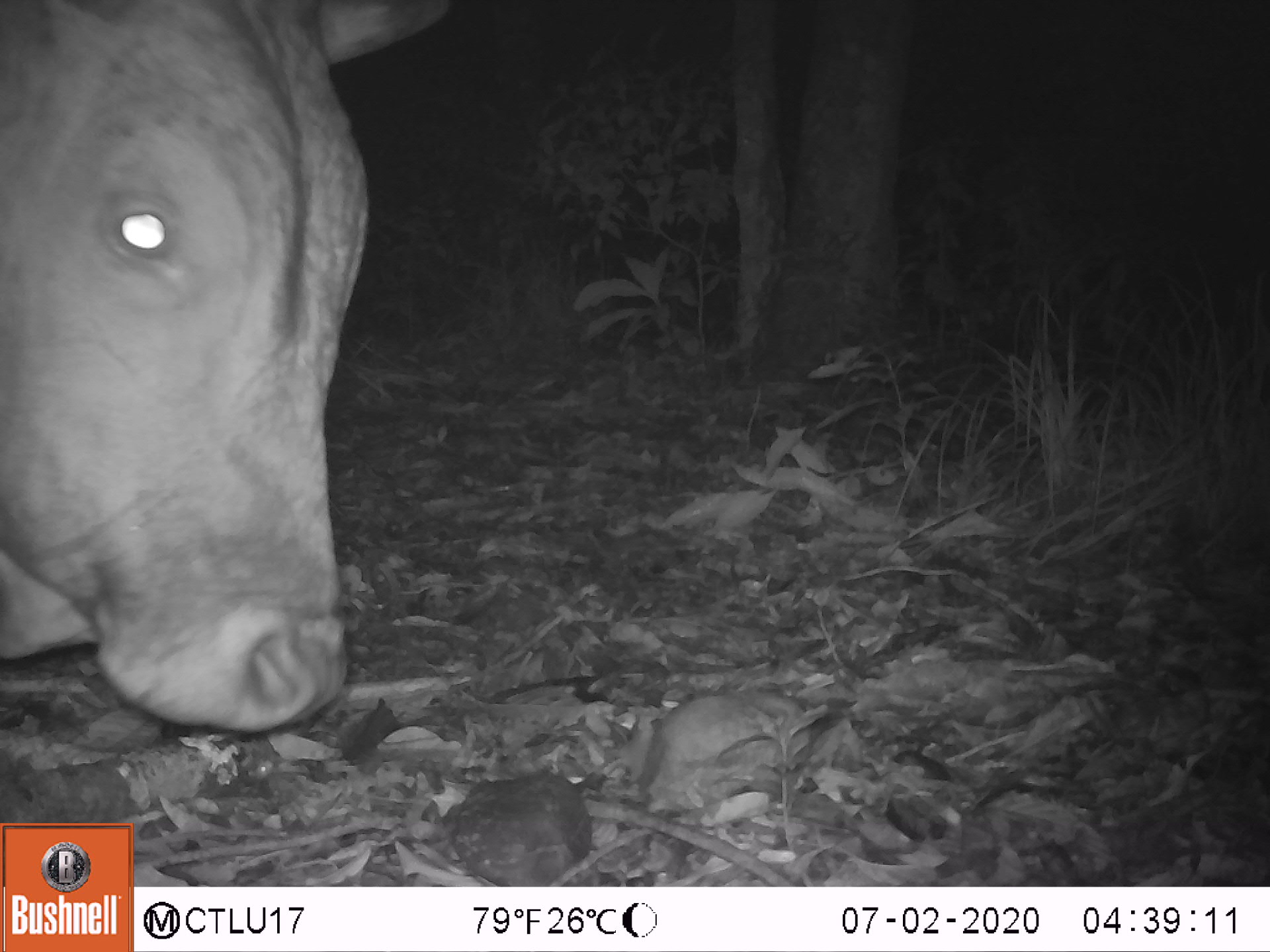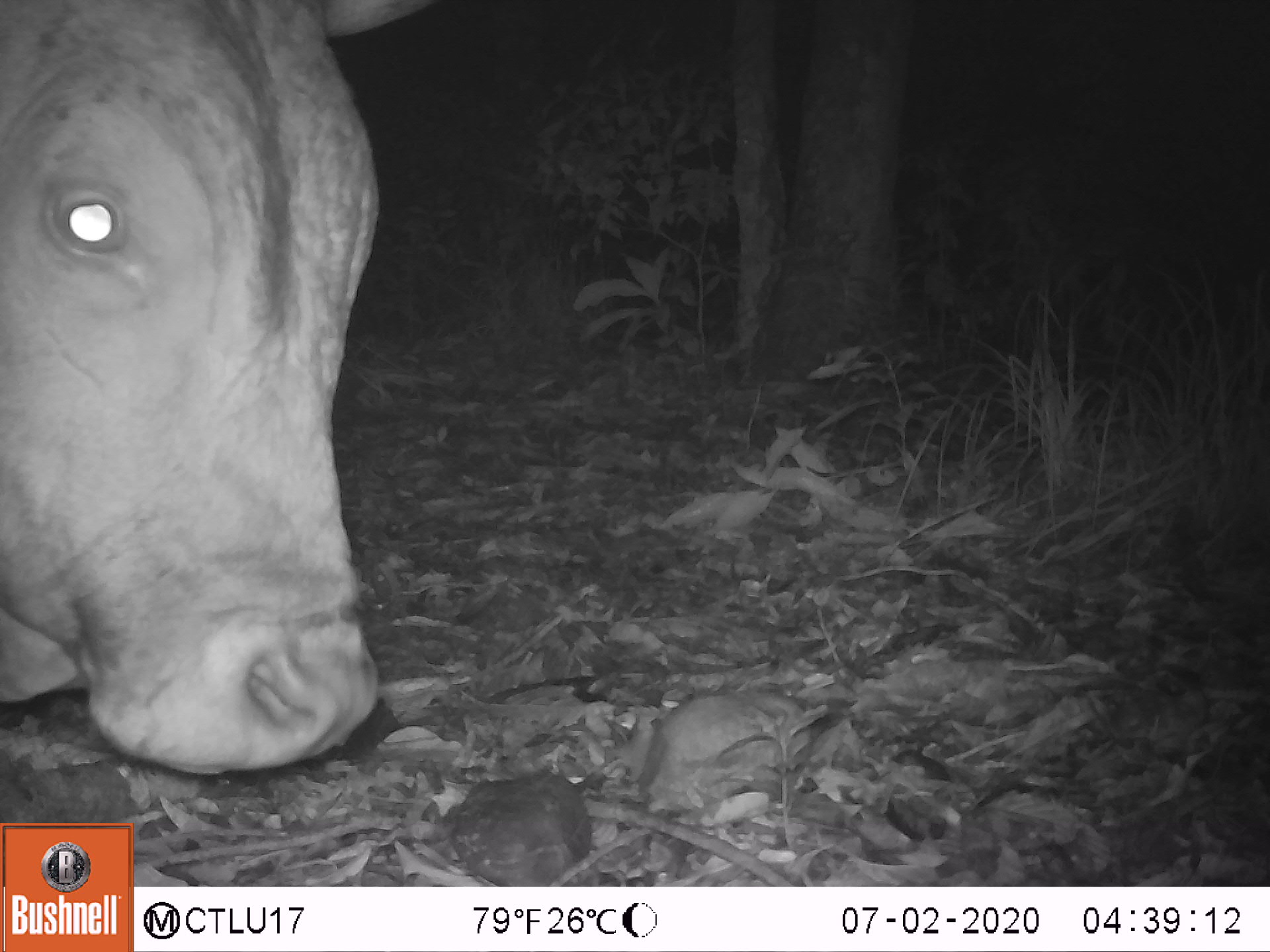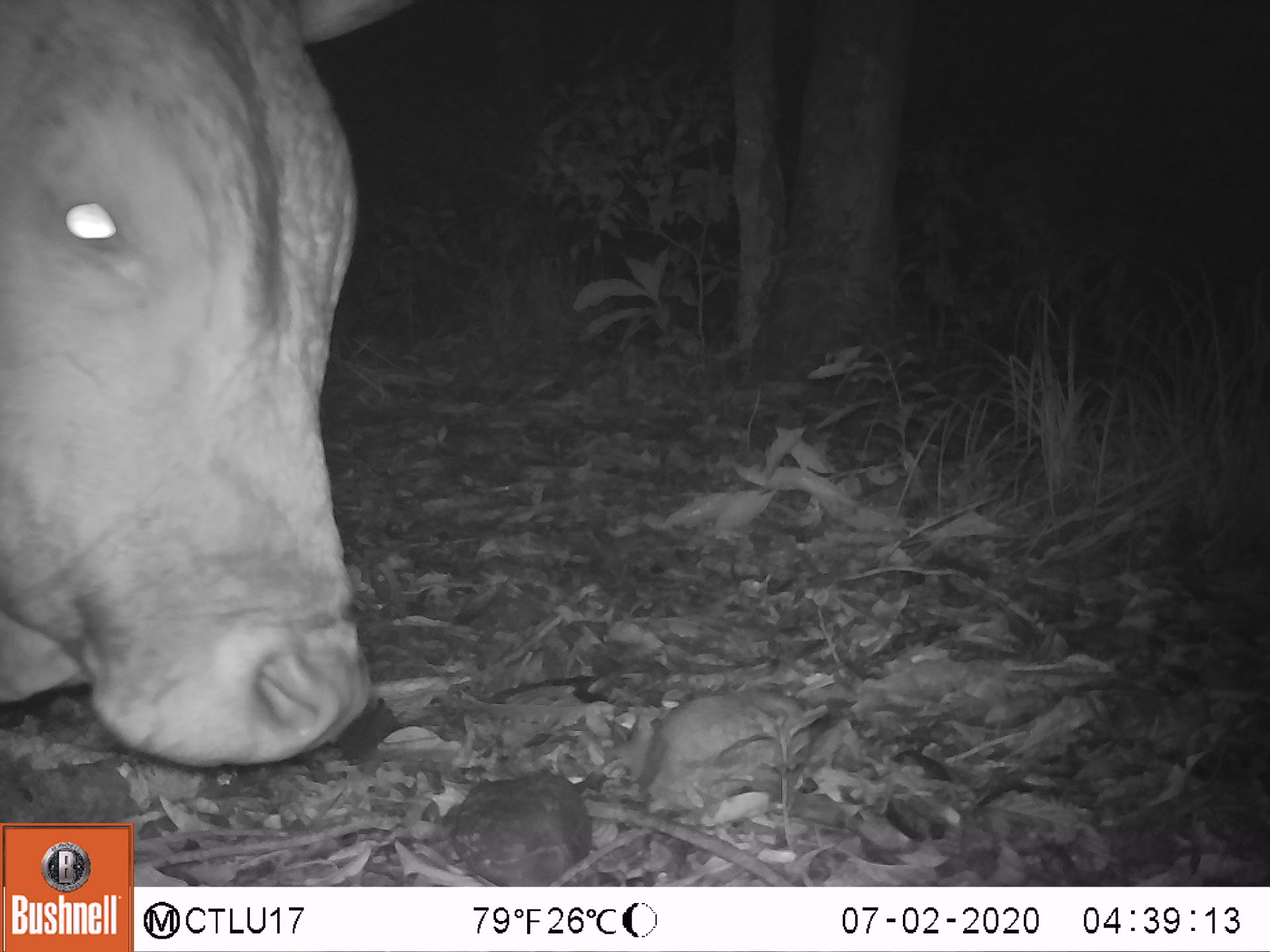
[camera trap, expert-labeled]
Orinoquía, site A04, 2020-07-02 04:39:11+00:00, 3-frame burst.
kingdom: Animalia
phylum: Chordata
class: Mammalia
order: Artiodactyla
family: Bovidae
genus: Bos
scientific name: Bos taurus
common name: cow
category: cattle